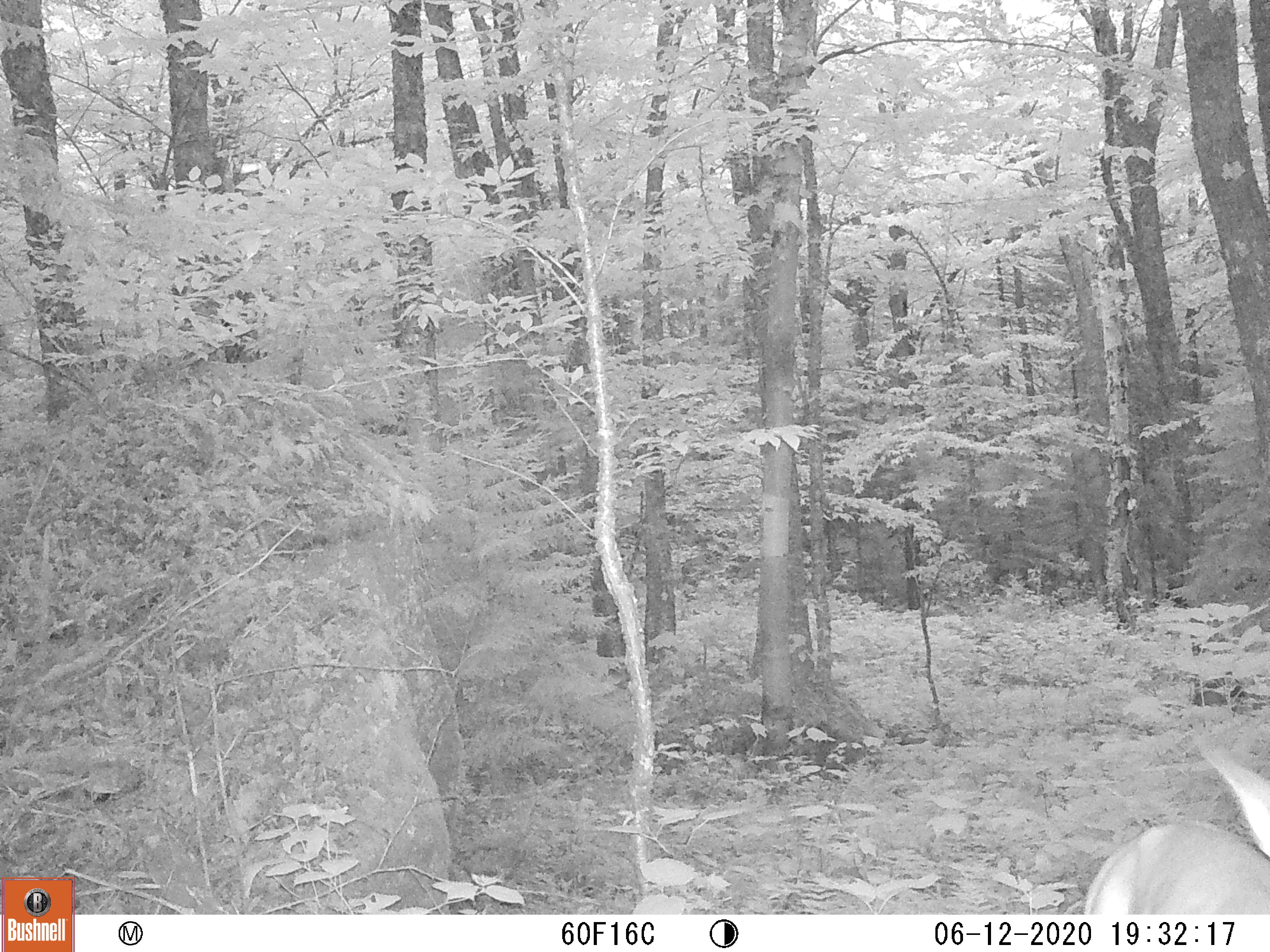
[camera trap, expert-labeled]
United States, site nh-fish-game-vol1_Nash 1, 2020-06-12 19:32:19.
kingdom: Animalia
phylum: Chordata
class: Mammalia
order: Artiodactyla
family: Cervidae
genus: Odocoileus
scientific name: Odocoileus virginianus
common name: white-tailed deer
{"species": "white-tailed deer (Odocoileus virginianus)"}